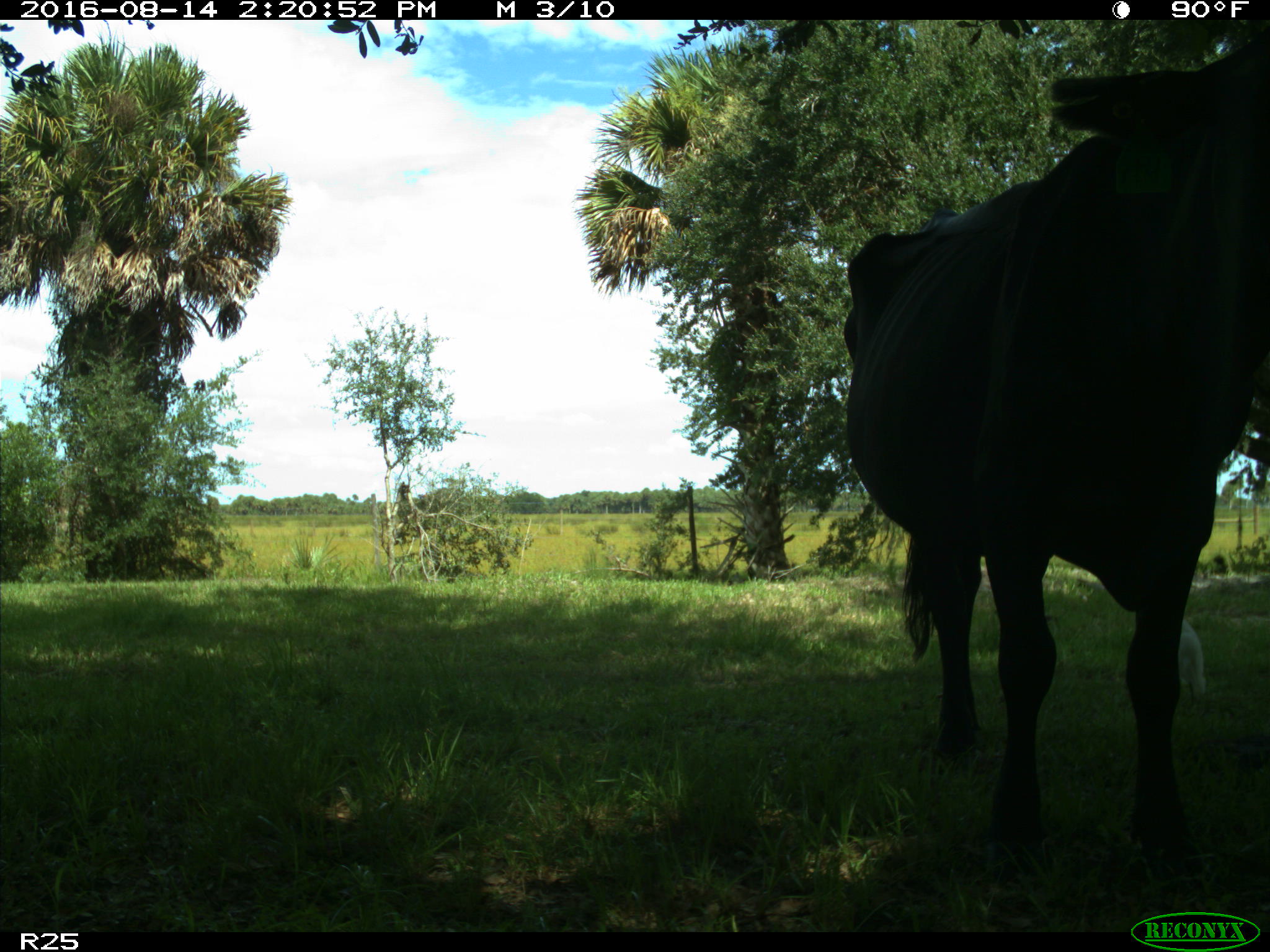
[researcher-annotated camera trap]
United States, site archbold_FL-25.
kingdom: Animalia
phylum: Chordata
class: Mammalia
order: Artiodactyla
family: Bovidae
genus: Bos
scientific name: Bos taurus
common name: domestic cow